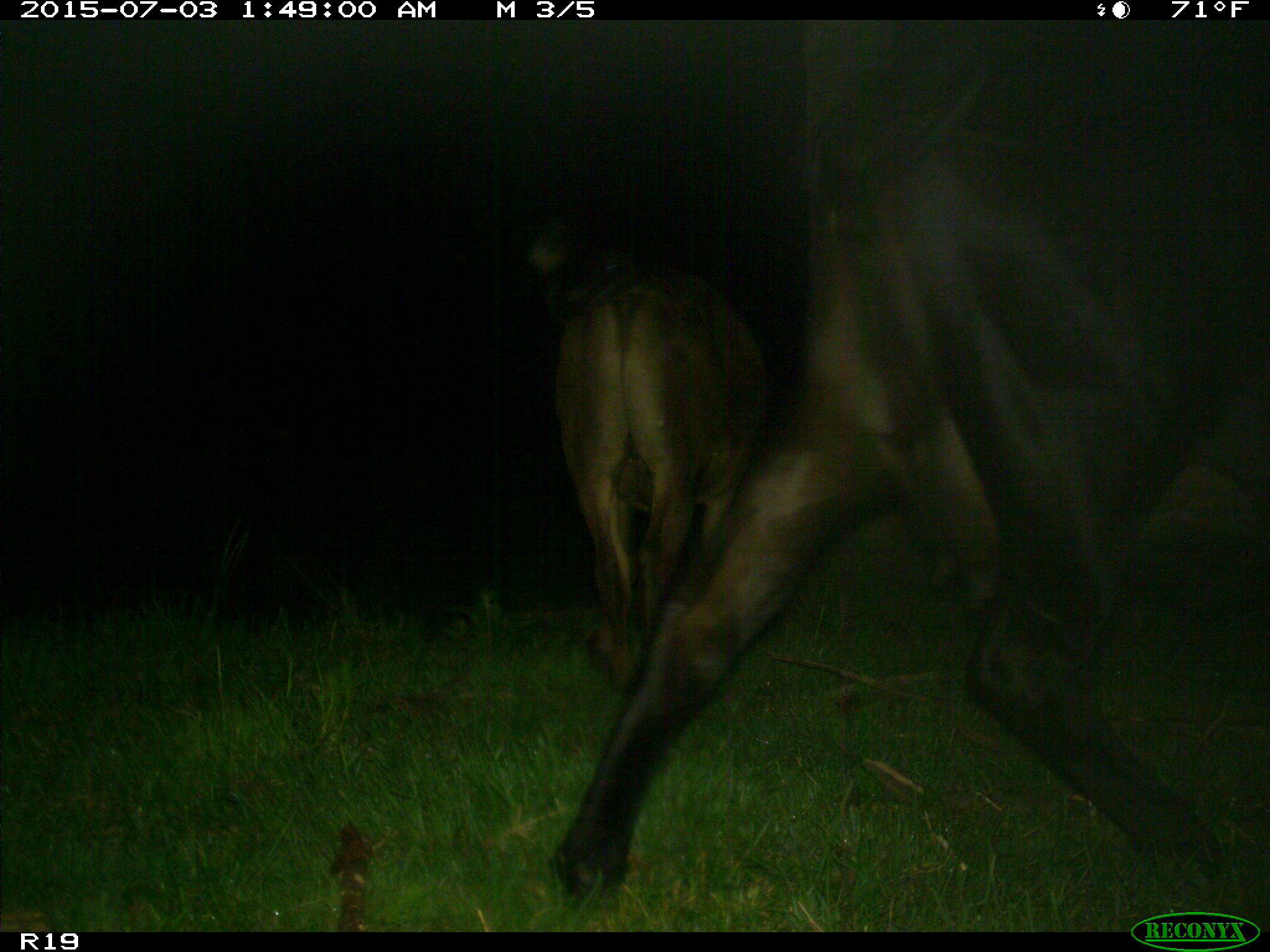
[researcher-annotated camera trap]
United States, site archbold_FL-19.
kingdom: Animalia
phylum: Chordata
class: Mammalia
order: Artiodactyla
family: Bovidae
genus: Bos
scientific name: Bos taurus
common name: domestic cow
Bos taurus (domestic cow).